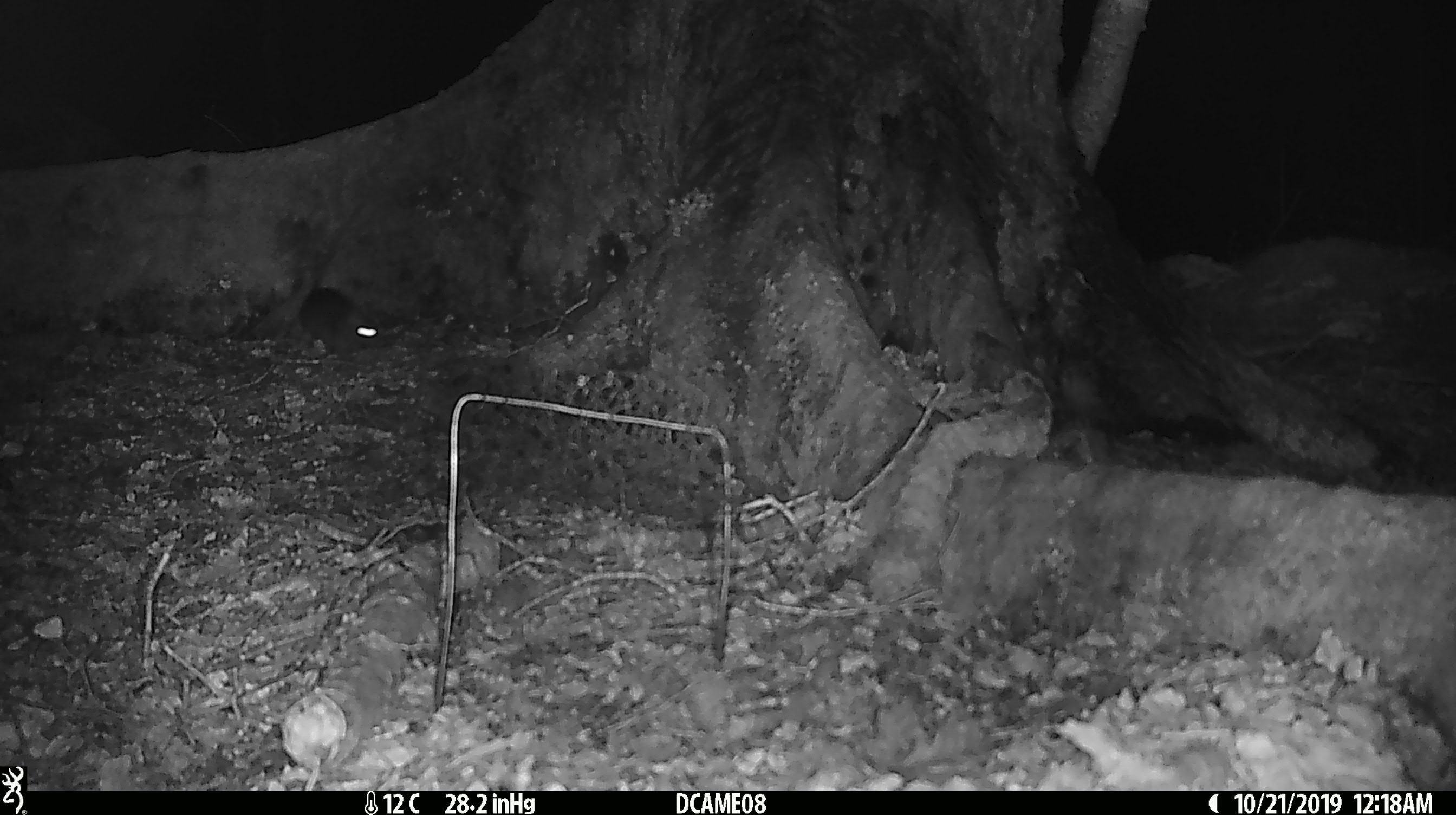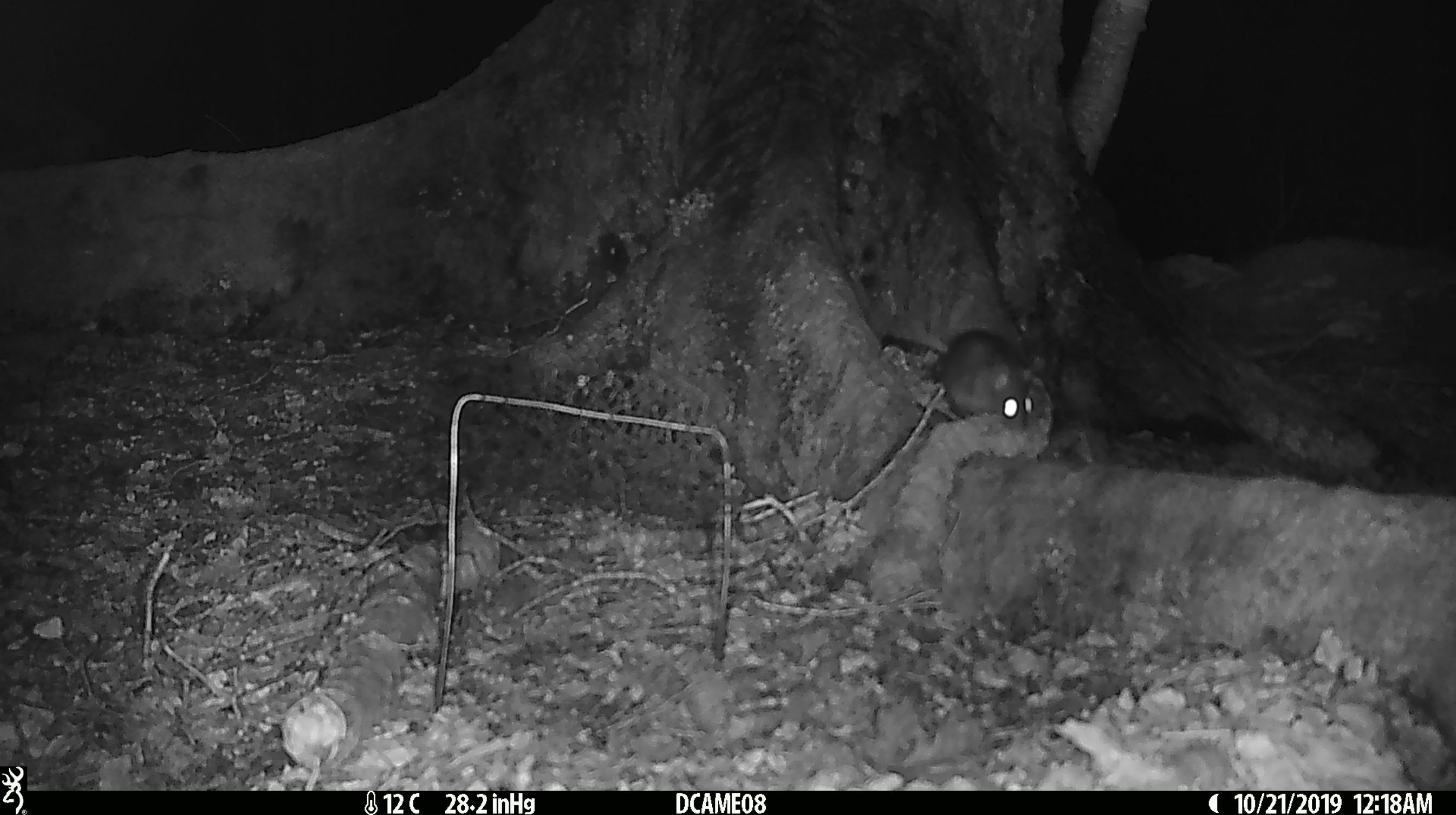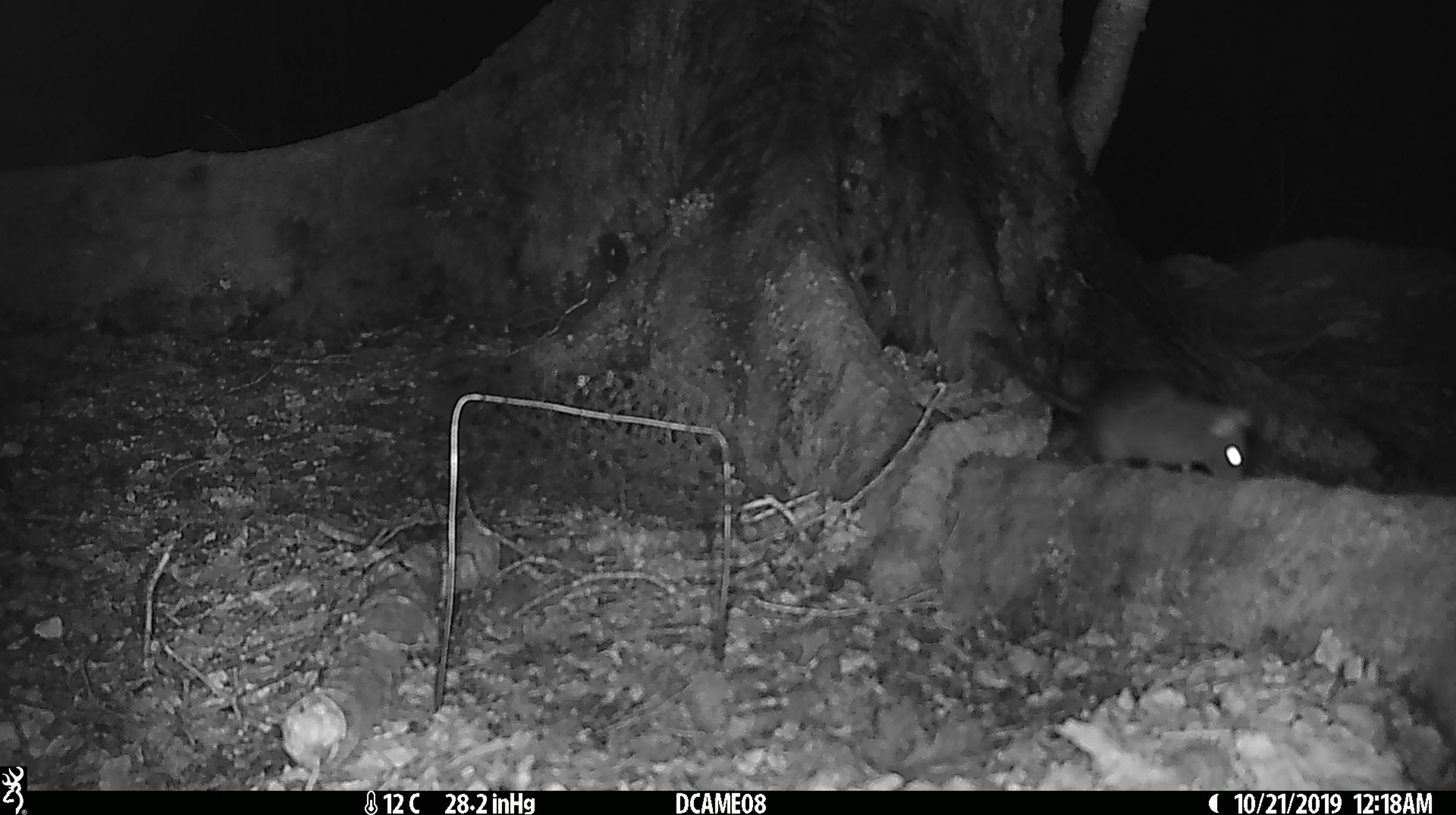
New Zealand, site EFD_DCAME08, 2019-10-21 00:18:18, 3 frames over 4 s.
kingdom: Animalia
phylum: Chordata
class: Mammalia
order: Rodentia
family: Muridae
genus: Rattus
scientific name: Rattus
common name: rat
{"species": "rat (Rattus)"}